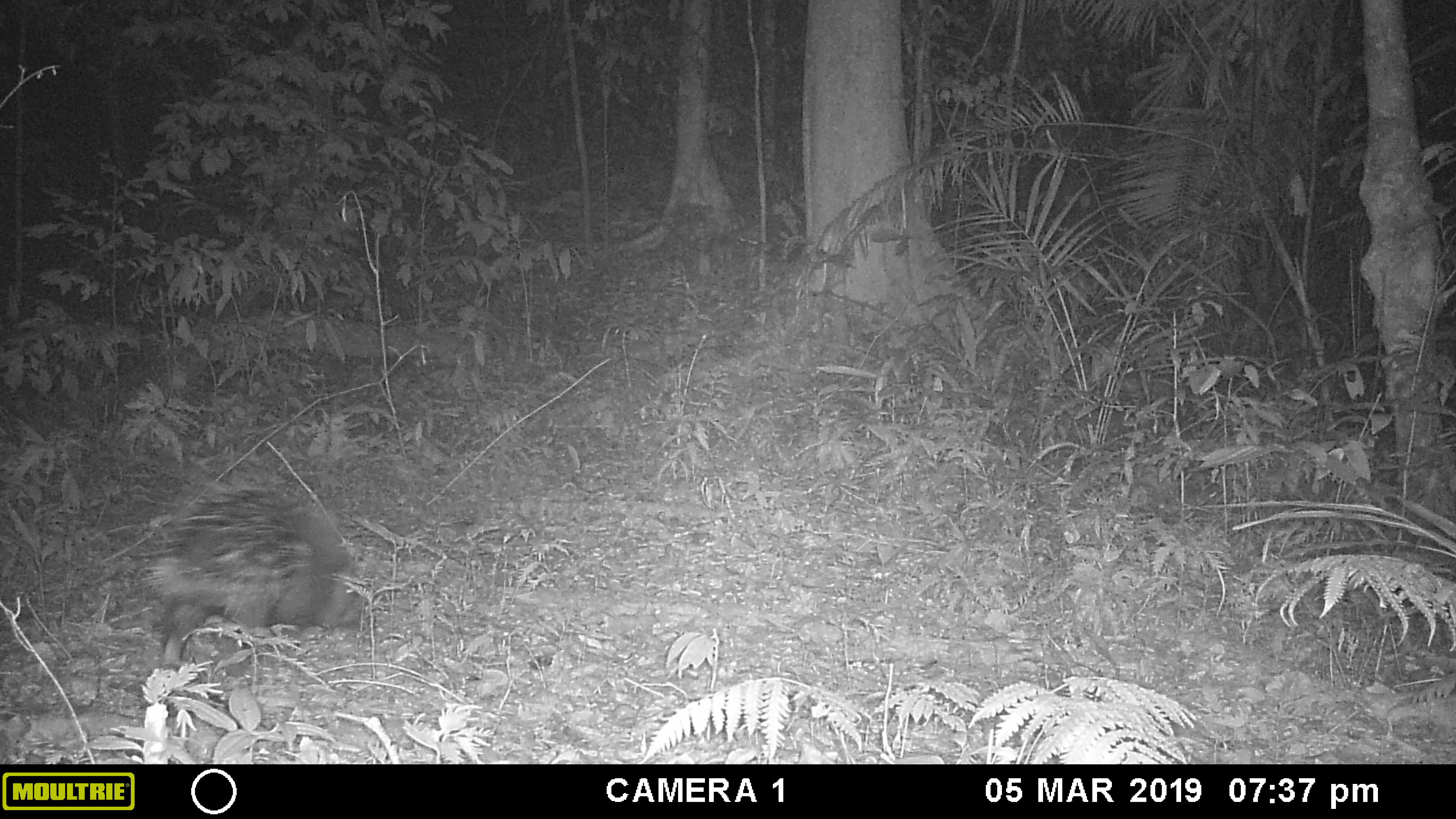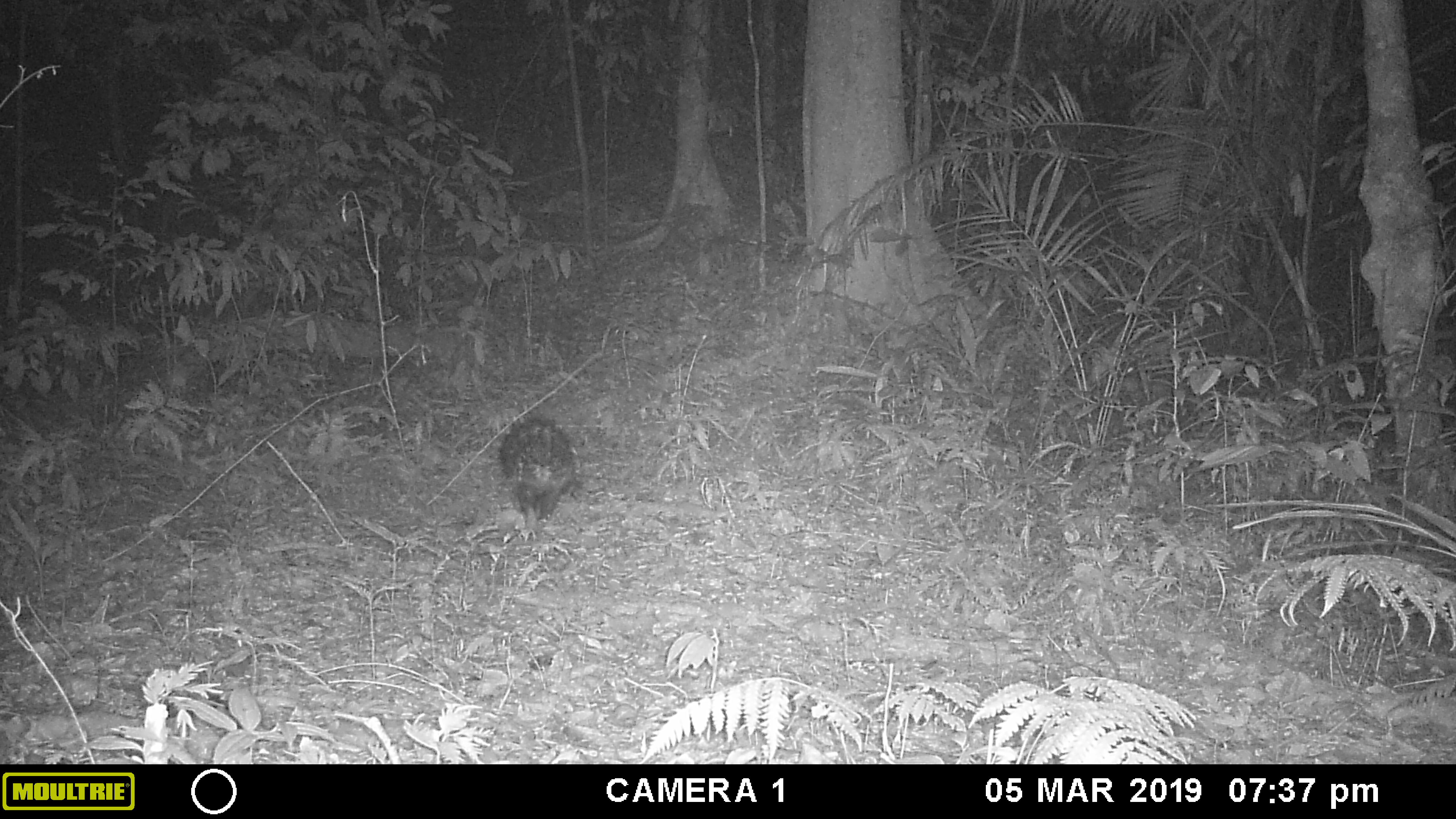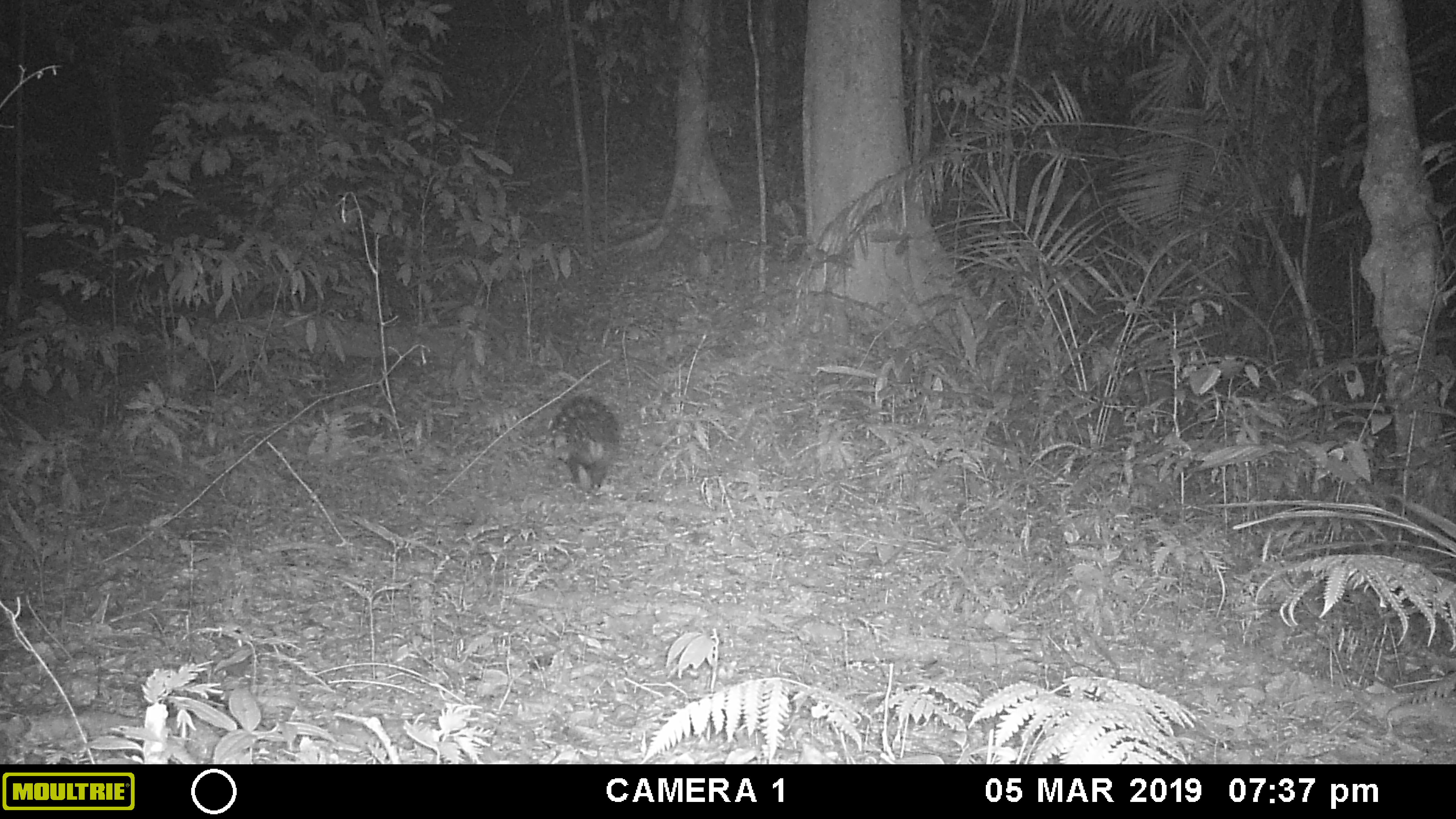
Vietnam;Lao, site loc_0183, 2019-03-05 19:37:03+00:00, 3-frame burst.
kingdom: Animalia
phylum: Chordata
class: Mammalia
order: Rodentia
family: Hystricidae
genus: Hystrix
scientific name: Hystrix brachyura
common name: malayan porcupine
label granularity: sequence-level